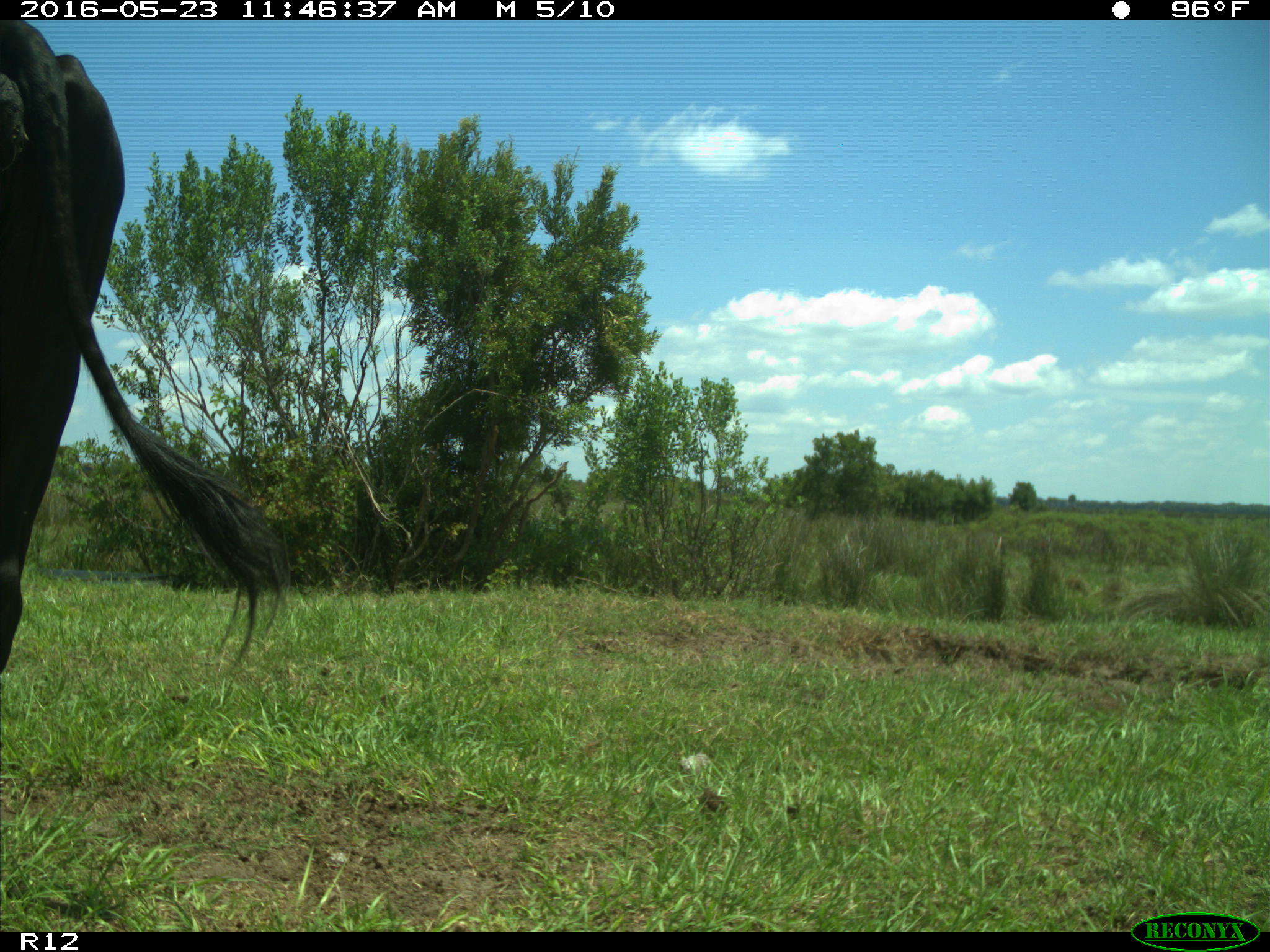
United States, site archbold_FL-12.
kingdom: Animalia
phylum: Chordata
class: Mammalia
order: Artiodactyla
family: Bovidae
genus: Bos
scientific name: Bos taurus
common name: domestic cow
Bos taurus (domestic cow).